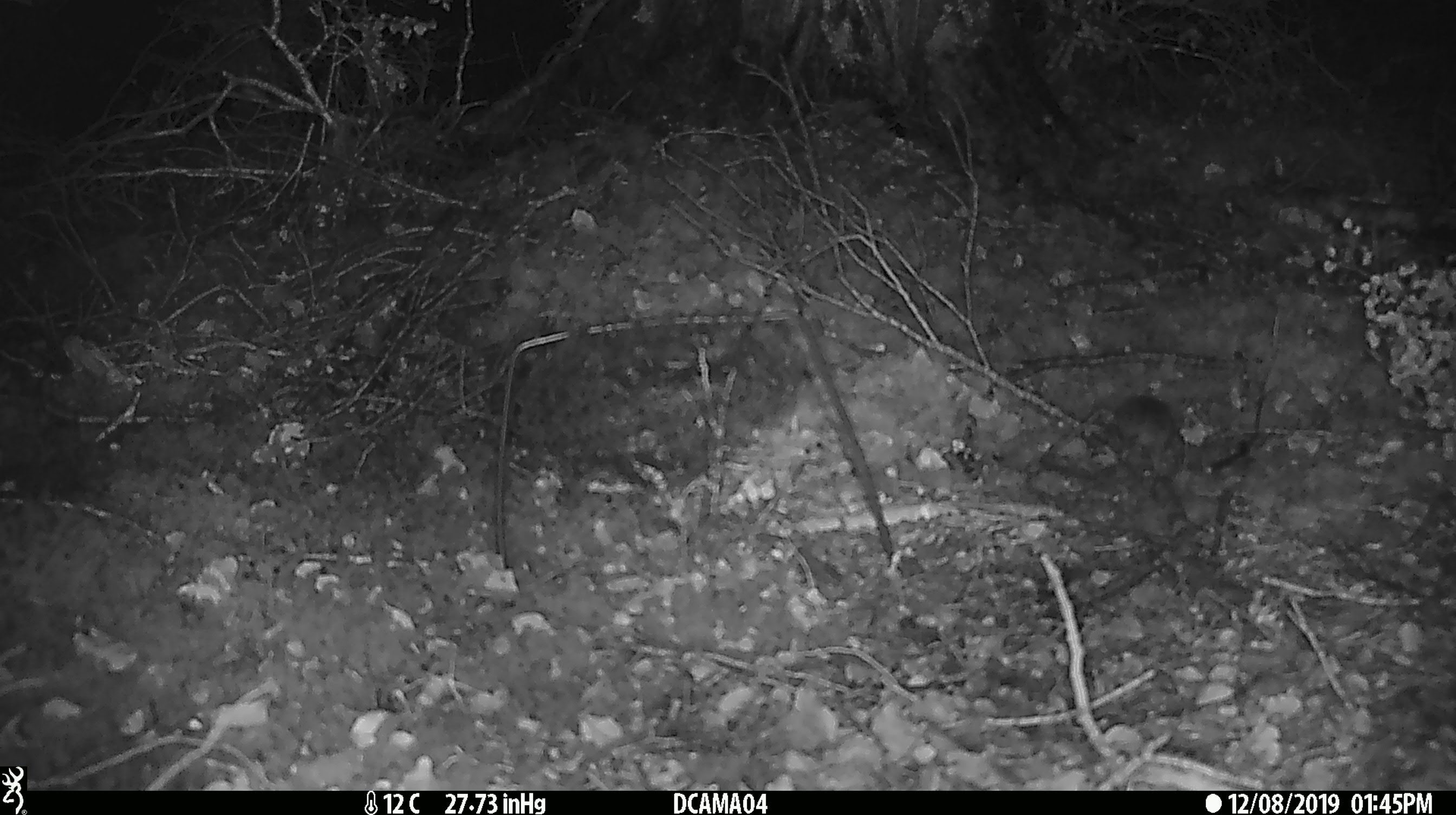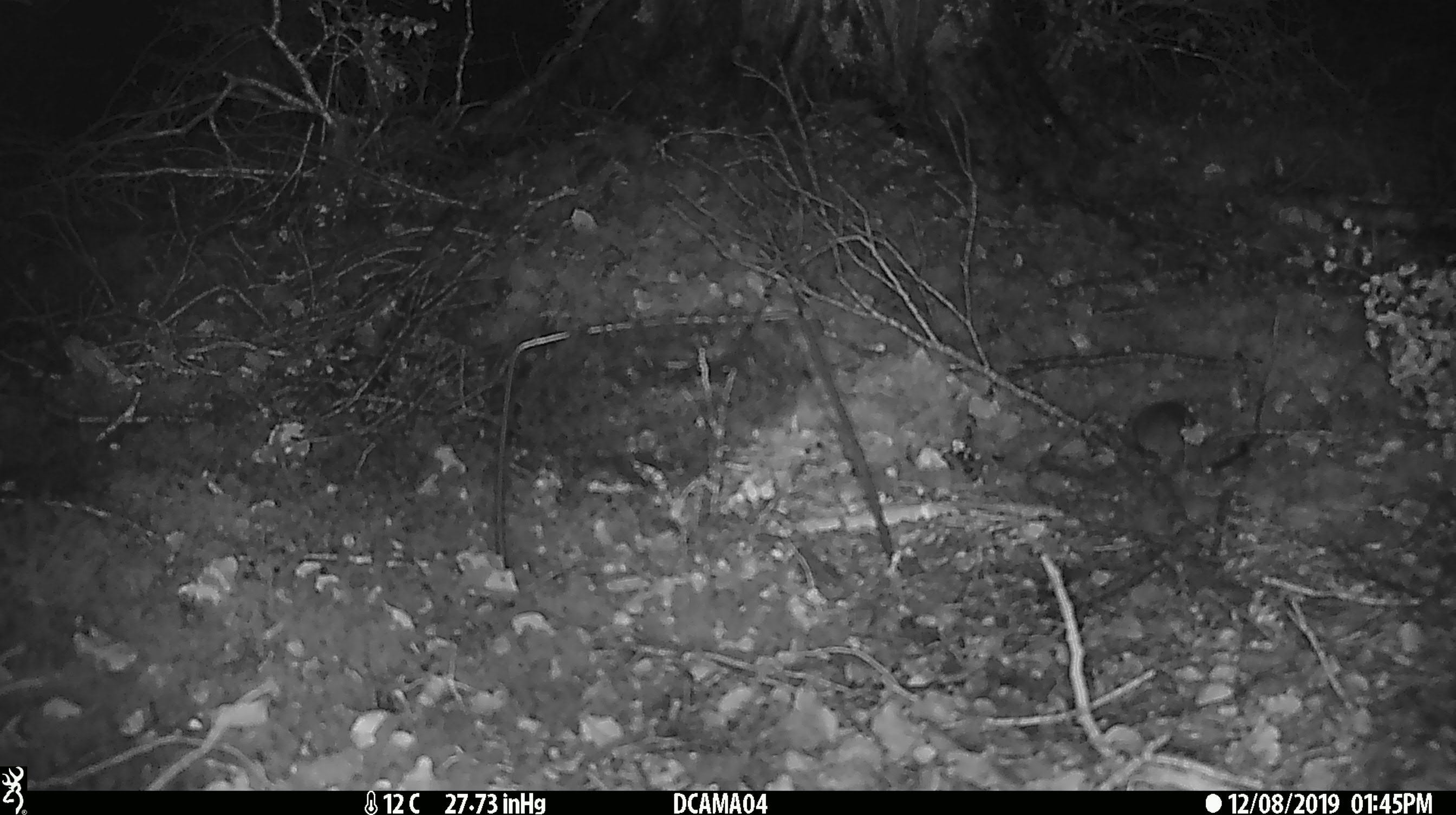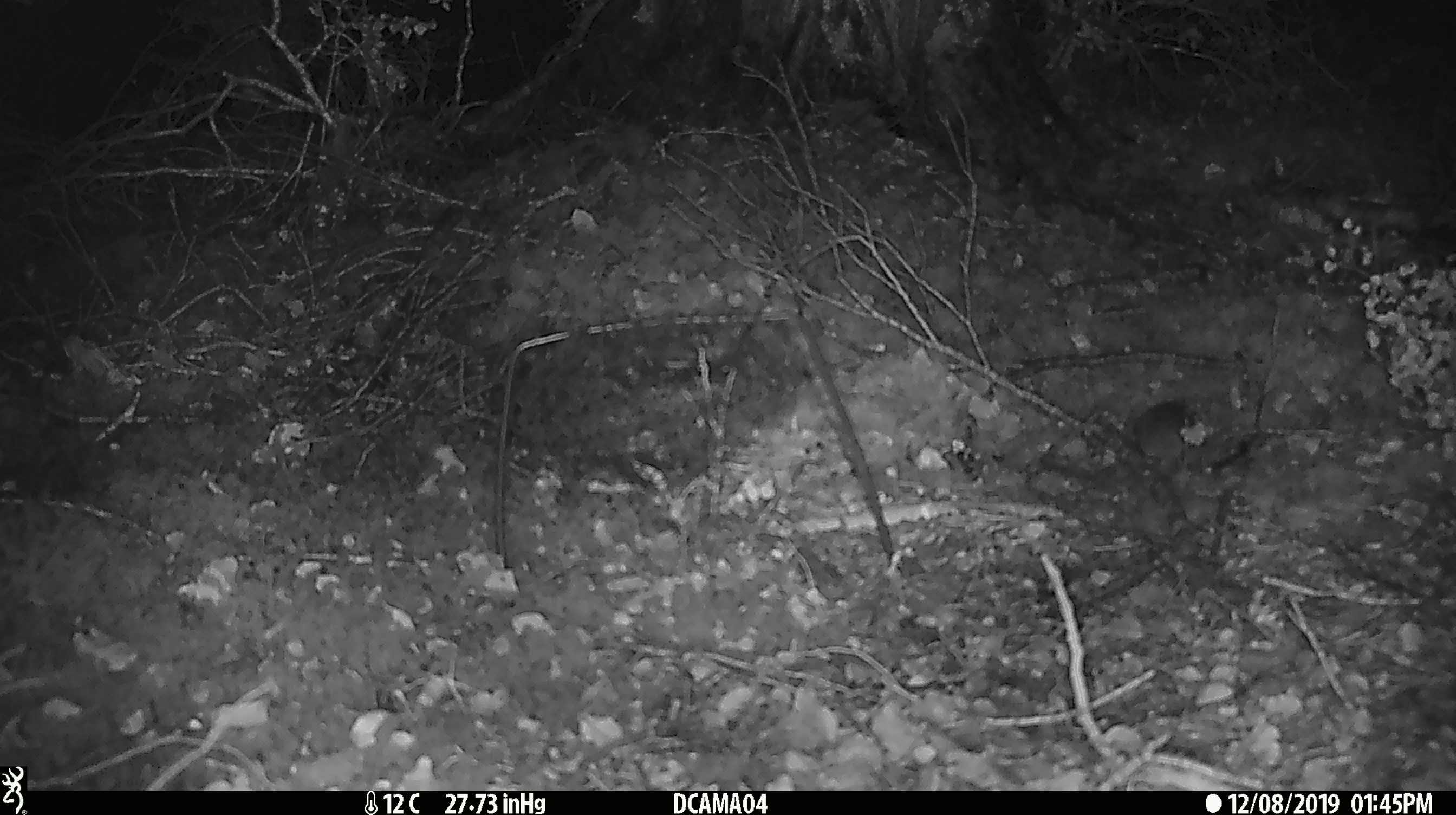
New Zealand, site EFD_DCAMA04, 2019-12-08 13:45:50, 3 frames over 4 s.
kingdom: Animalia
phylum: Chordata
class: Mammalia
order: Rodentia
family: Muridae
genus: Mus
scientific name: Mus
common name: mouse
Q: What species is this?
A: Mouse (Mus).